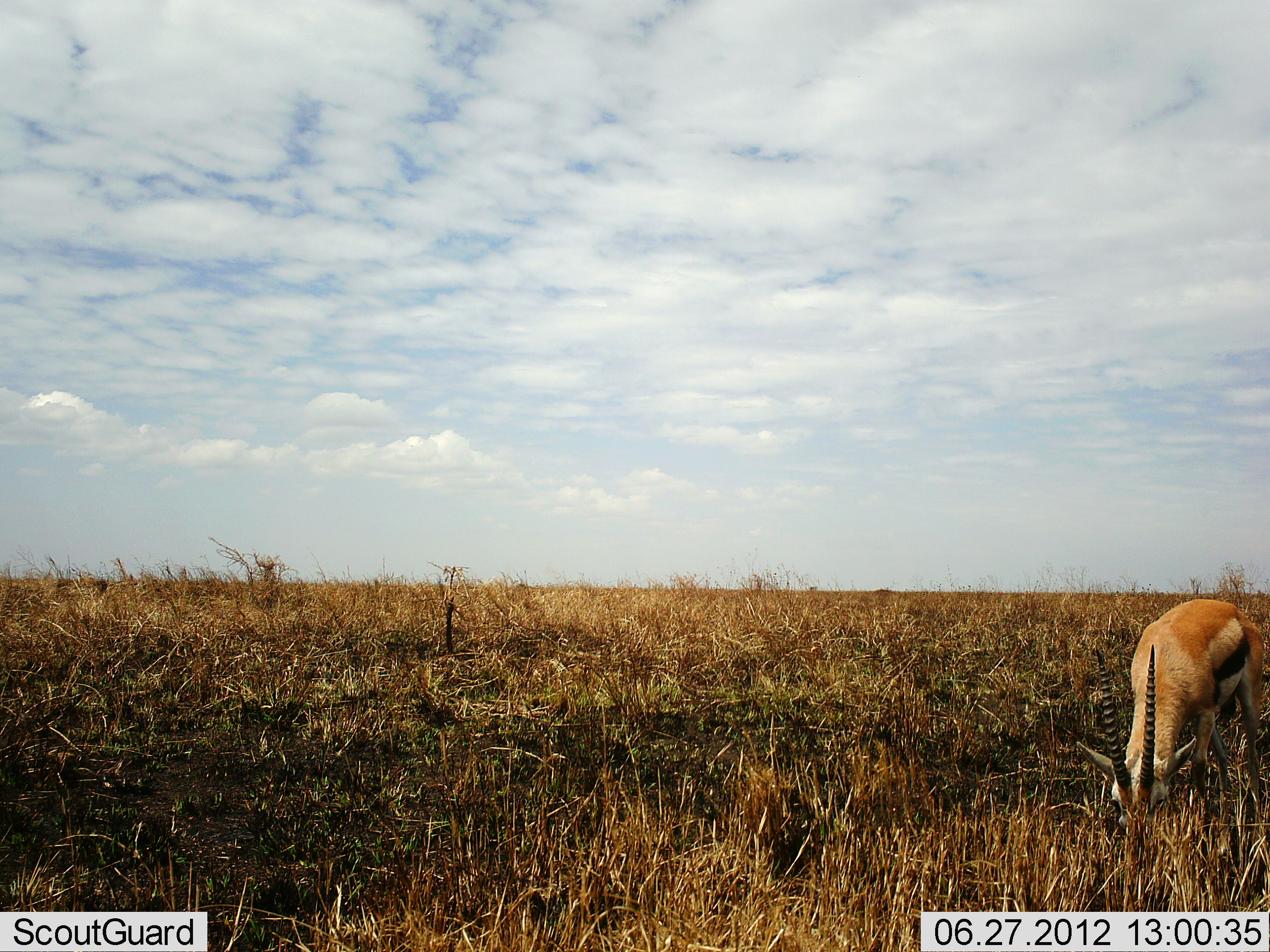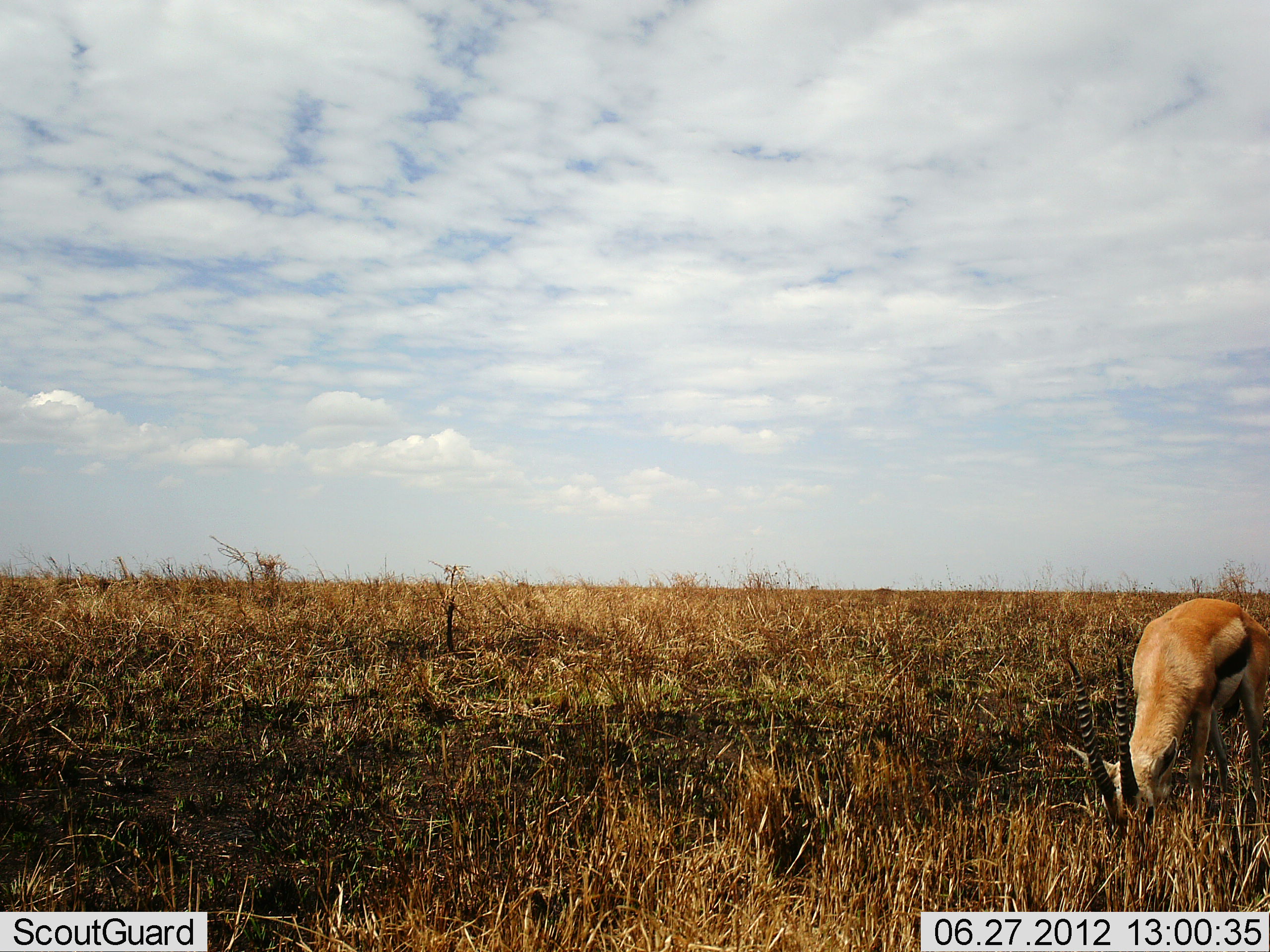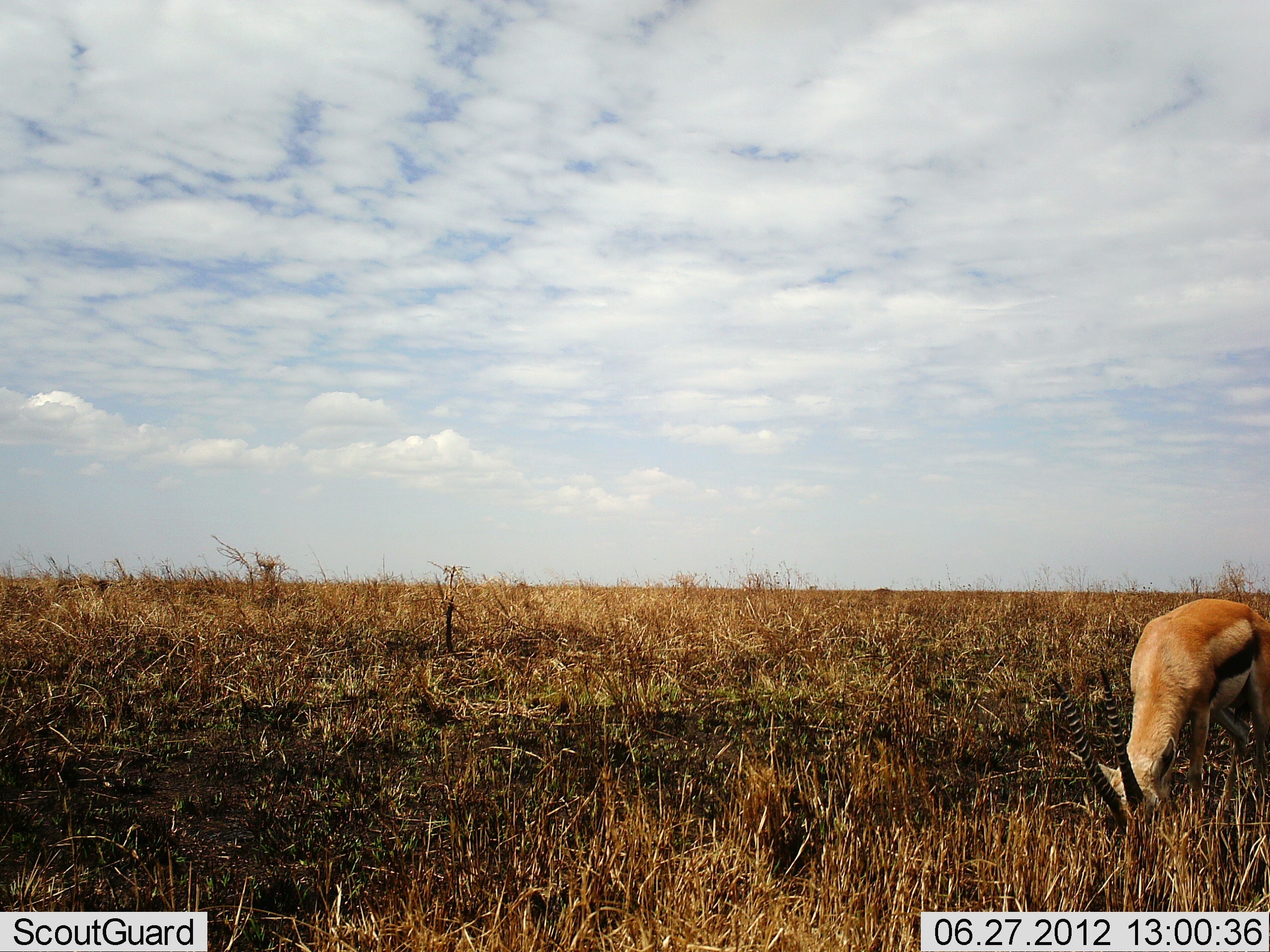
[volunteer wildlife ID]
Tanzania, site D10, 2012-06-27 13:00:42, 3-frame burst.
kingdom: Animalia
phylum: Chordata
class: Mammalia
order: Artiodactyla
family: Bovidae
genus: Eudorcas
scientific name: Eudorcas thomsonii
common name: thomson's gazelle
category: gazellethomsons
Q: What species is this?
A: Gazellethomsons (thomson's gazelle) (Eudorcas thomsonii).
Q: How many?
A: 1.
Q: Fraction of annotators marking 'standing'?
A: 30%.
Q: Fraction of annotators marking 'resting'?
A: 0%.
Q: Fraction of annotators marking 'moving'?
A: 0%.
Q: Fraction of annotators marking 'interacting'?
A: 0%.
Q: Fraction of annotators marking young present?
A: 0%.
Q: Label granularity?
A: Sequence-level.